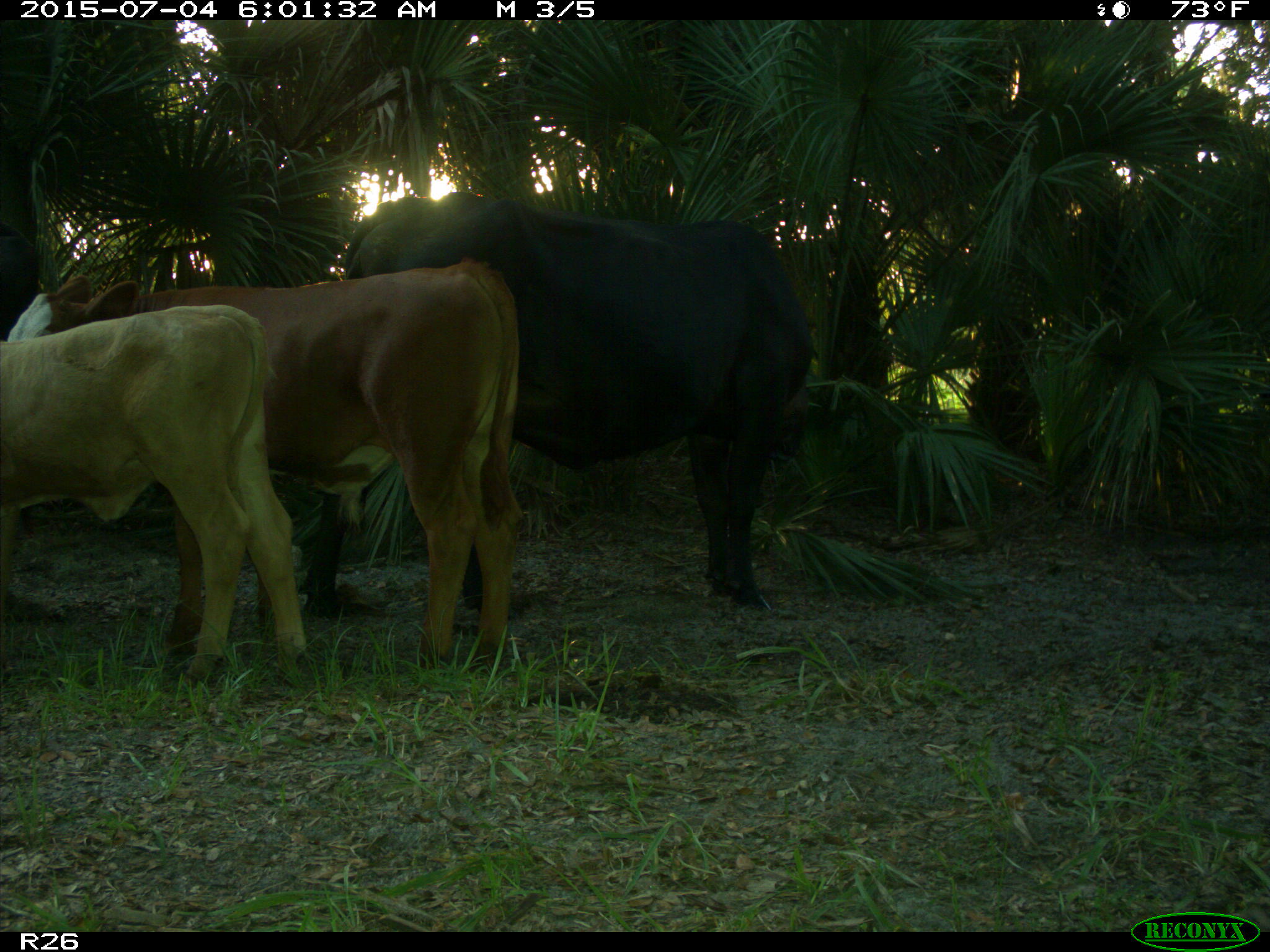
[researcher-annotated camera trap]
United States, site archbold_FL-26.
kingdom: Animalia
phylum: Chordata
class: Mammalia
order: Artiodactyla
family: Bovidae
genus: Bos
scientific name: Bos taurus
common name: domestic cow